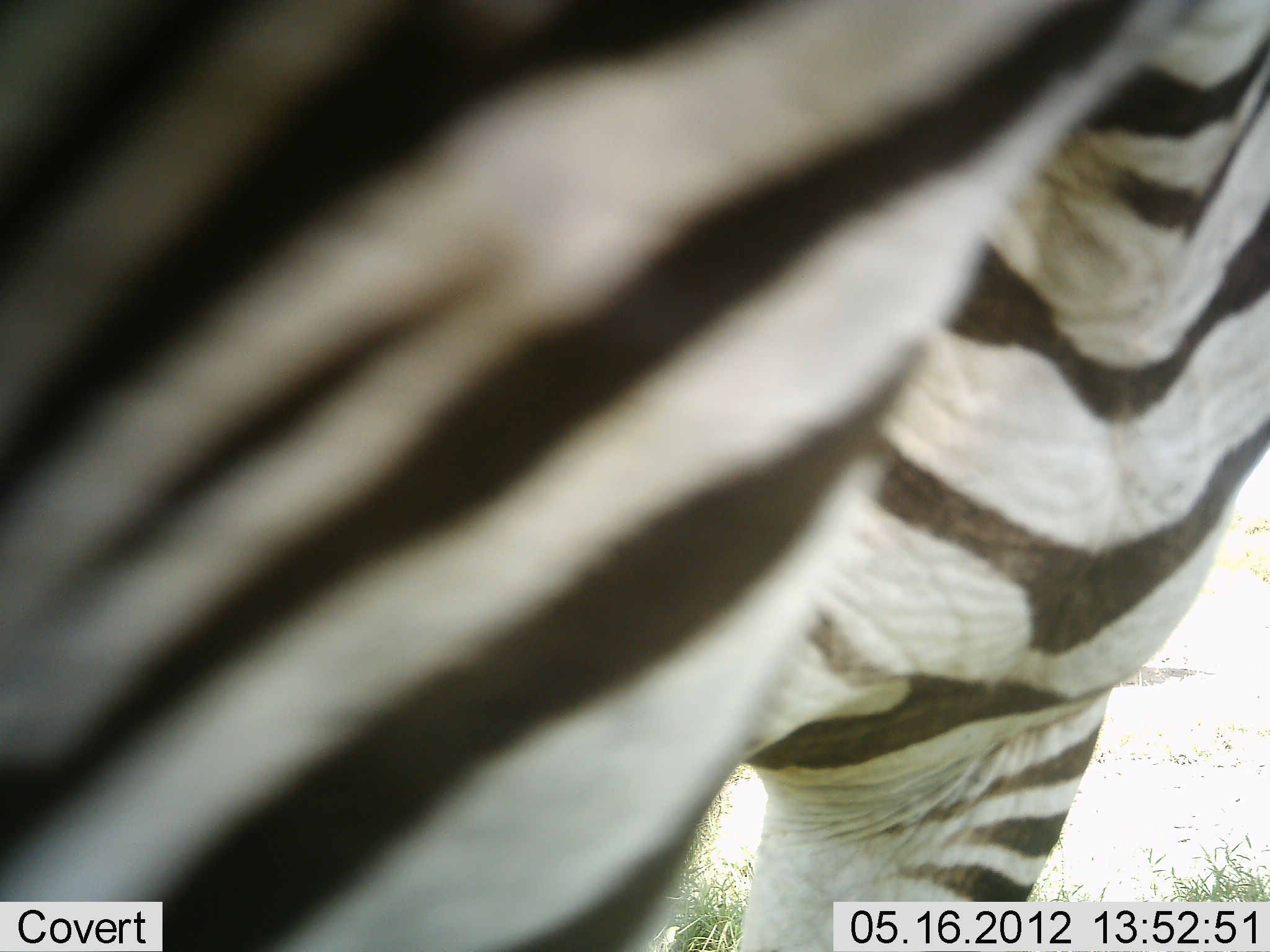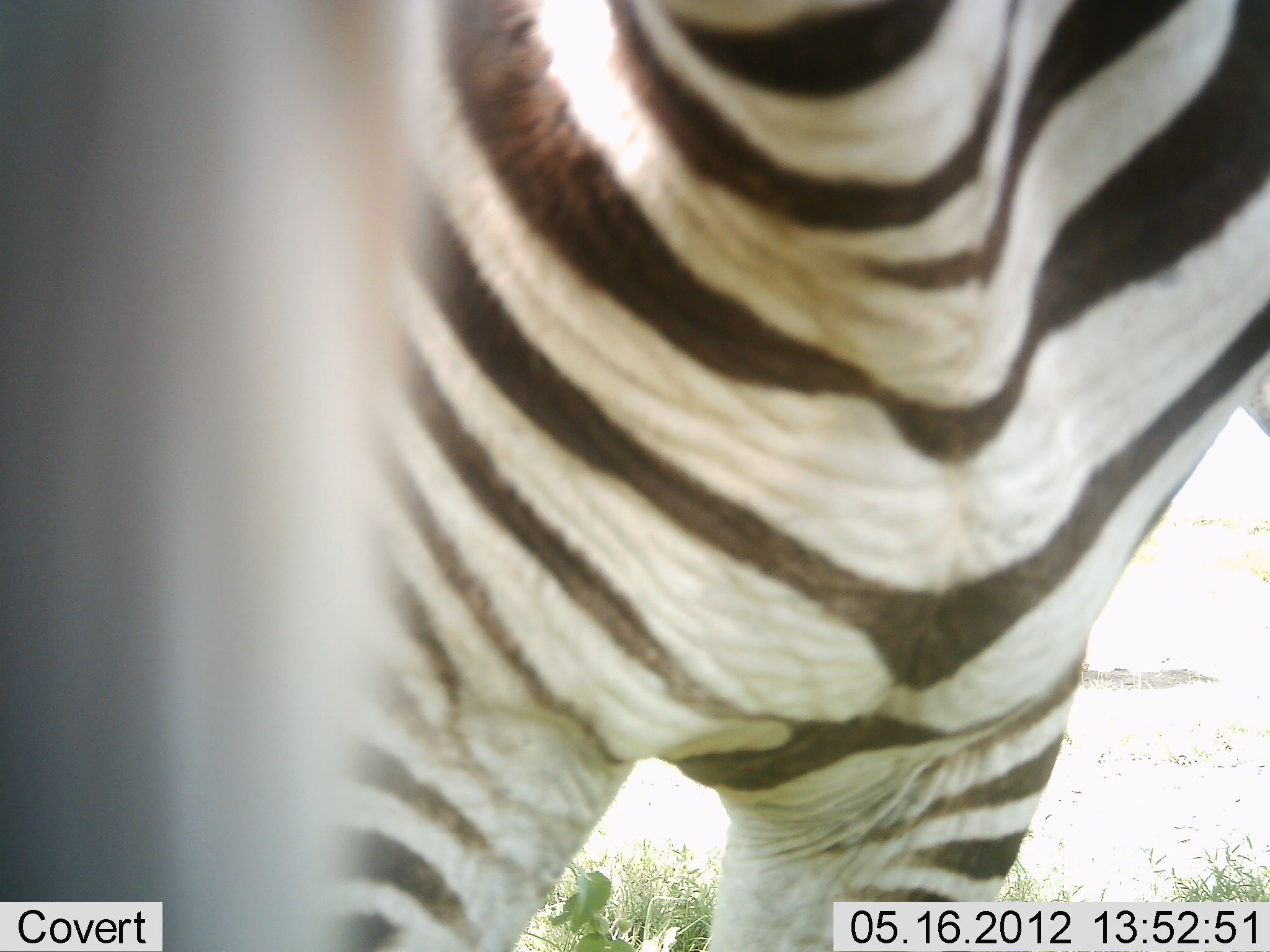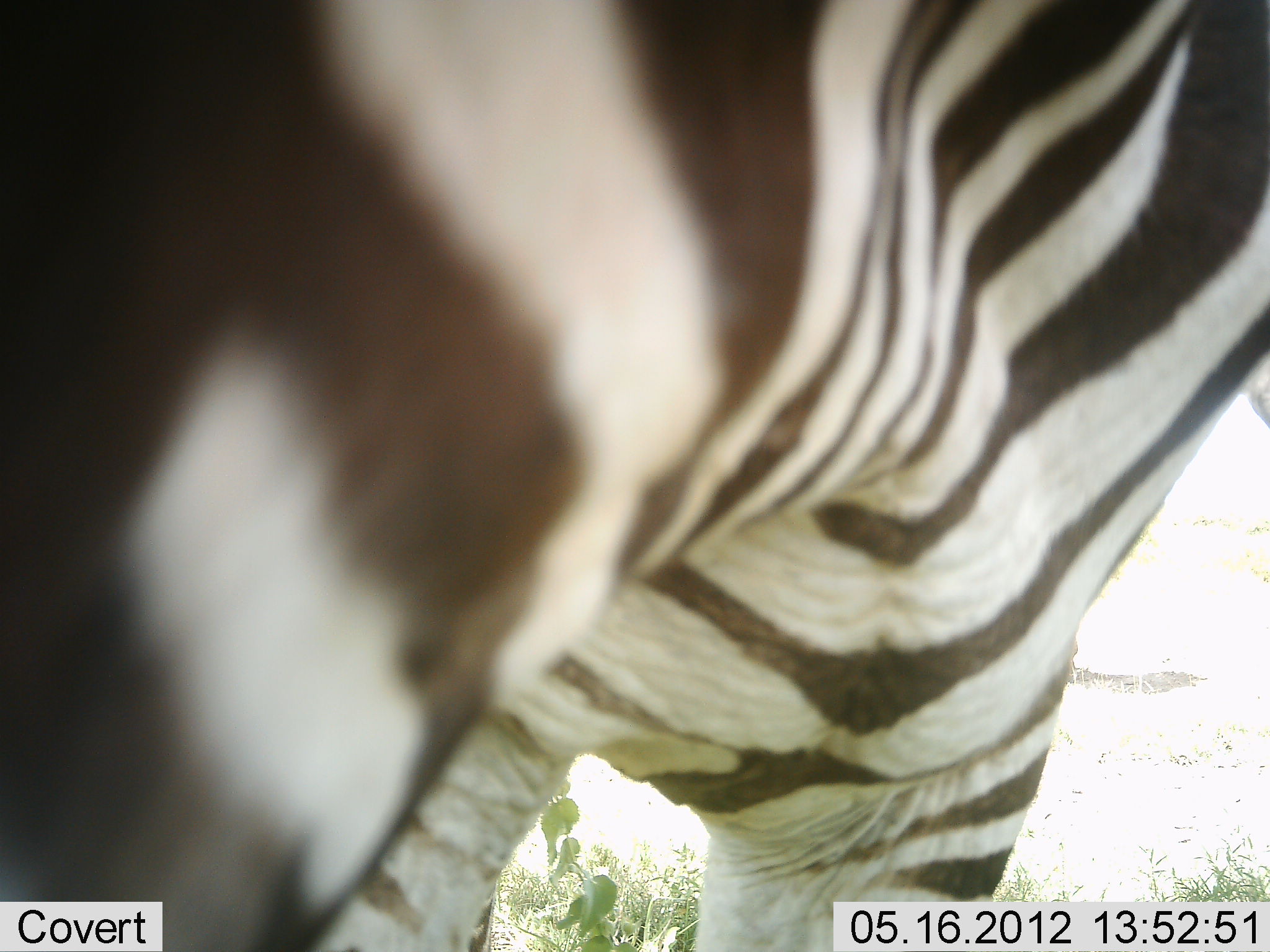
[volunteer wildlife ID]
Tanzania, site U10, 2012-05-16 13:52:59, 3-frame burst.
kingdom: Animalia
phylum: Chordata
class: Mammalia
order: Perissodactyla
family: Equidae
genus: Equus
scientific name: Equus quagga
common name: plains zebra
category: zebra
Zebra (plains zebra) (Equus quagga), count 1. Behavior (volunteer vote fractions): standing 90%, resting 0%, moving 10%, interacting 0%. Young present (vote fraction): 0%. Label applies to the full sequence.